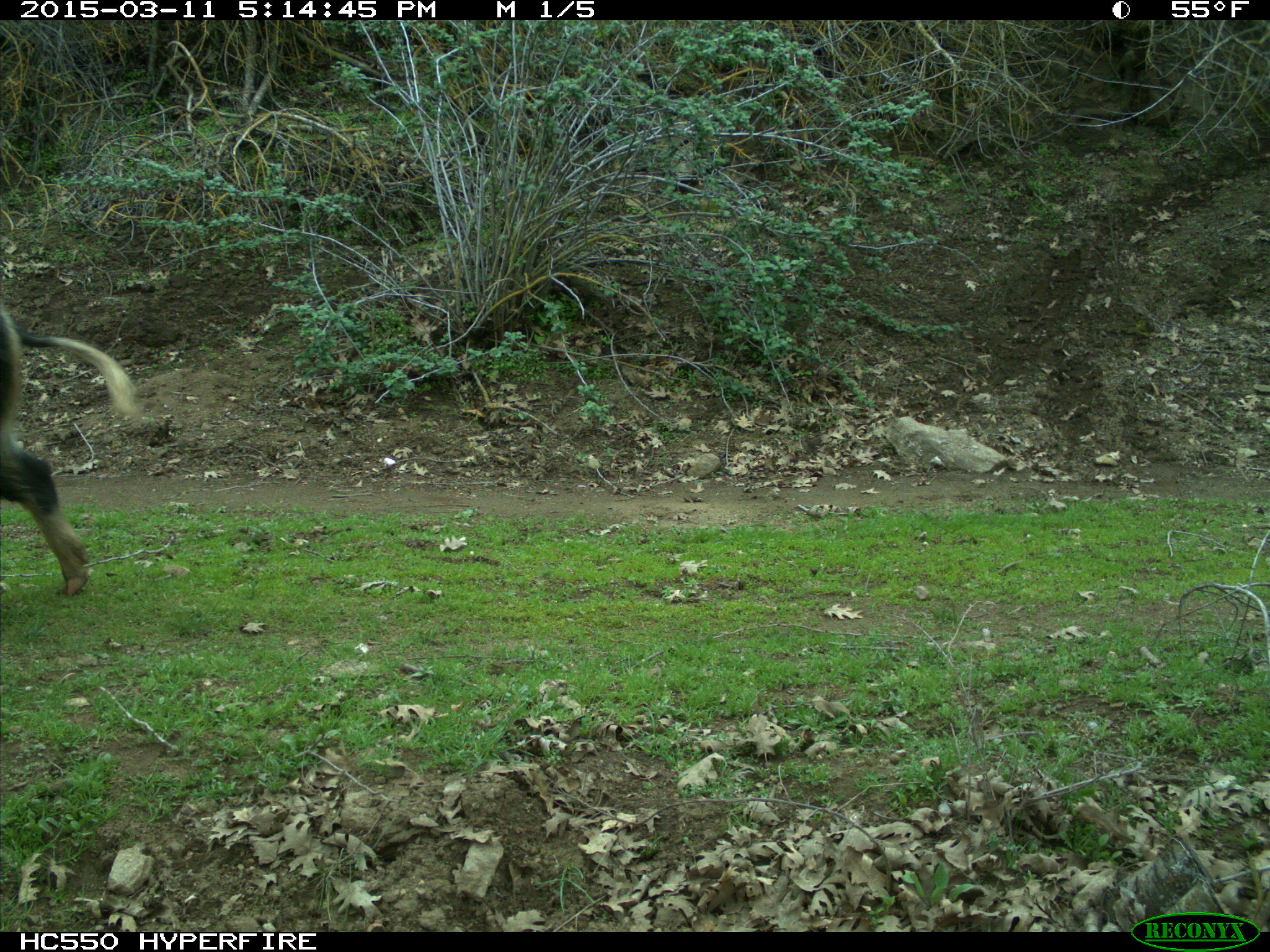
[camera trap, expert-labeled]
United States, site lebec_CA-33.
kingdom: Animalia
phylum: Chordata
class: Mammalia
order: Artiodactyla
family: Suidae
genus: Sus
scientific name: Sus scrofa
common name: wild boar